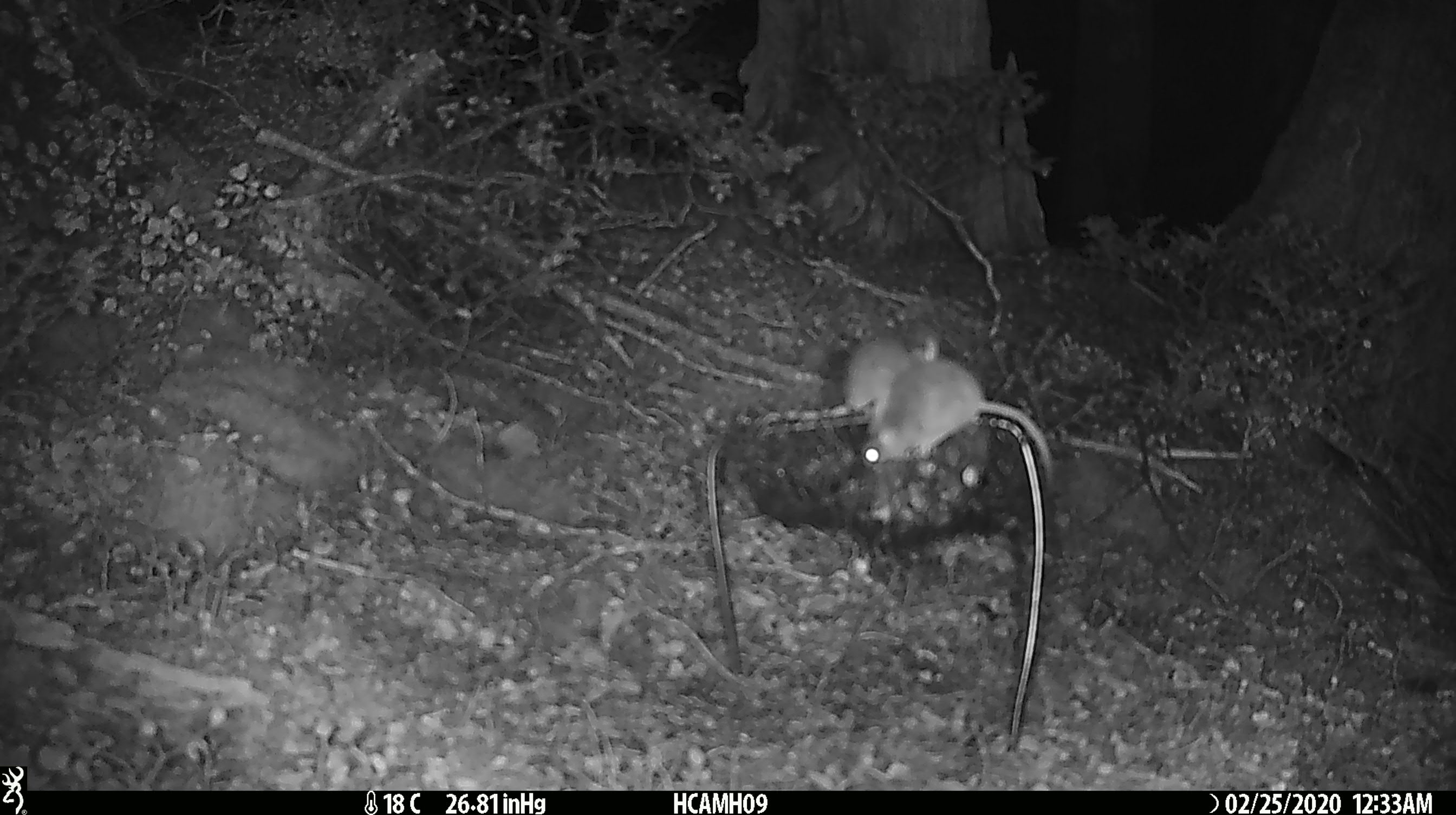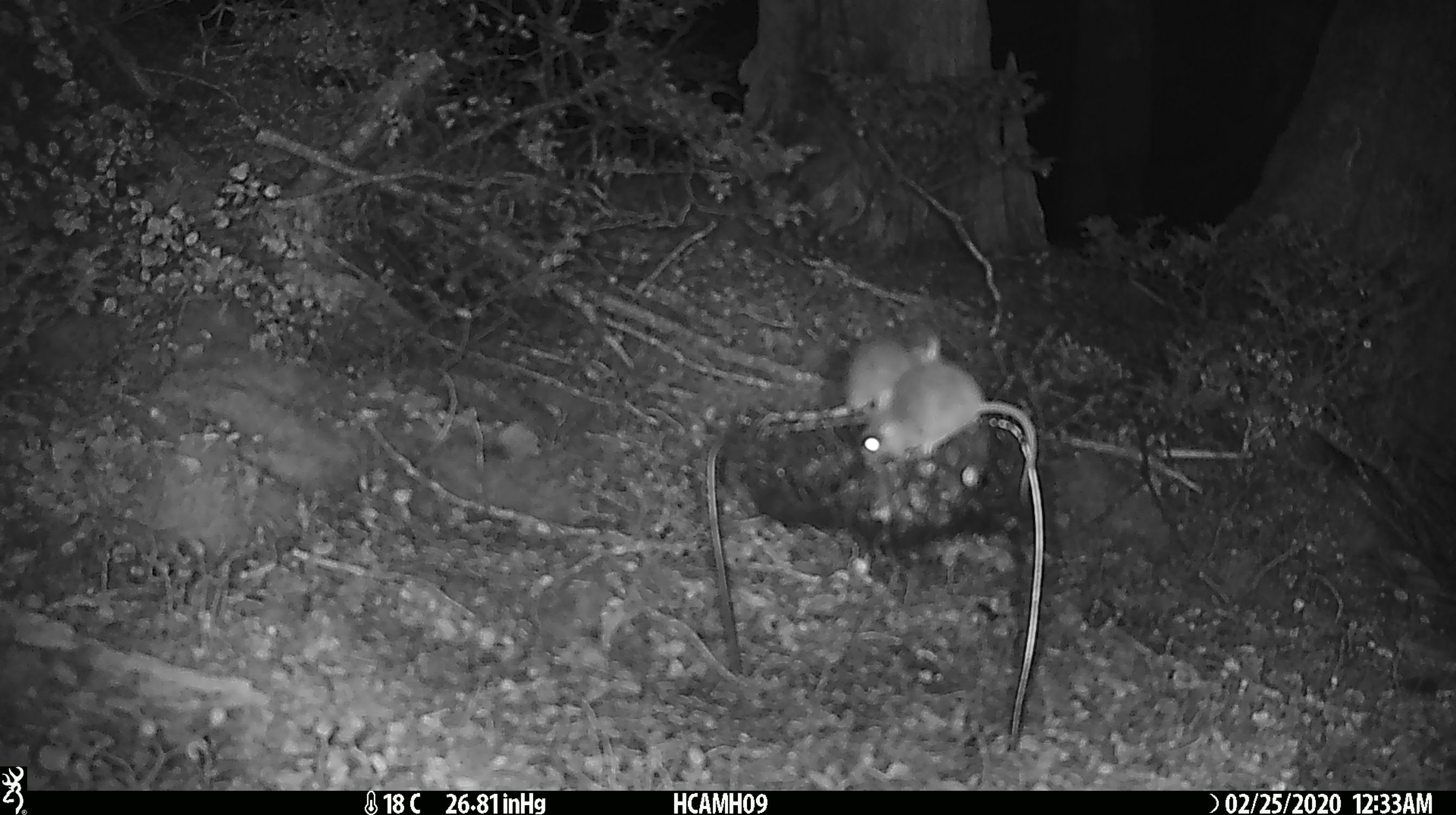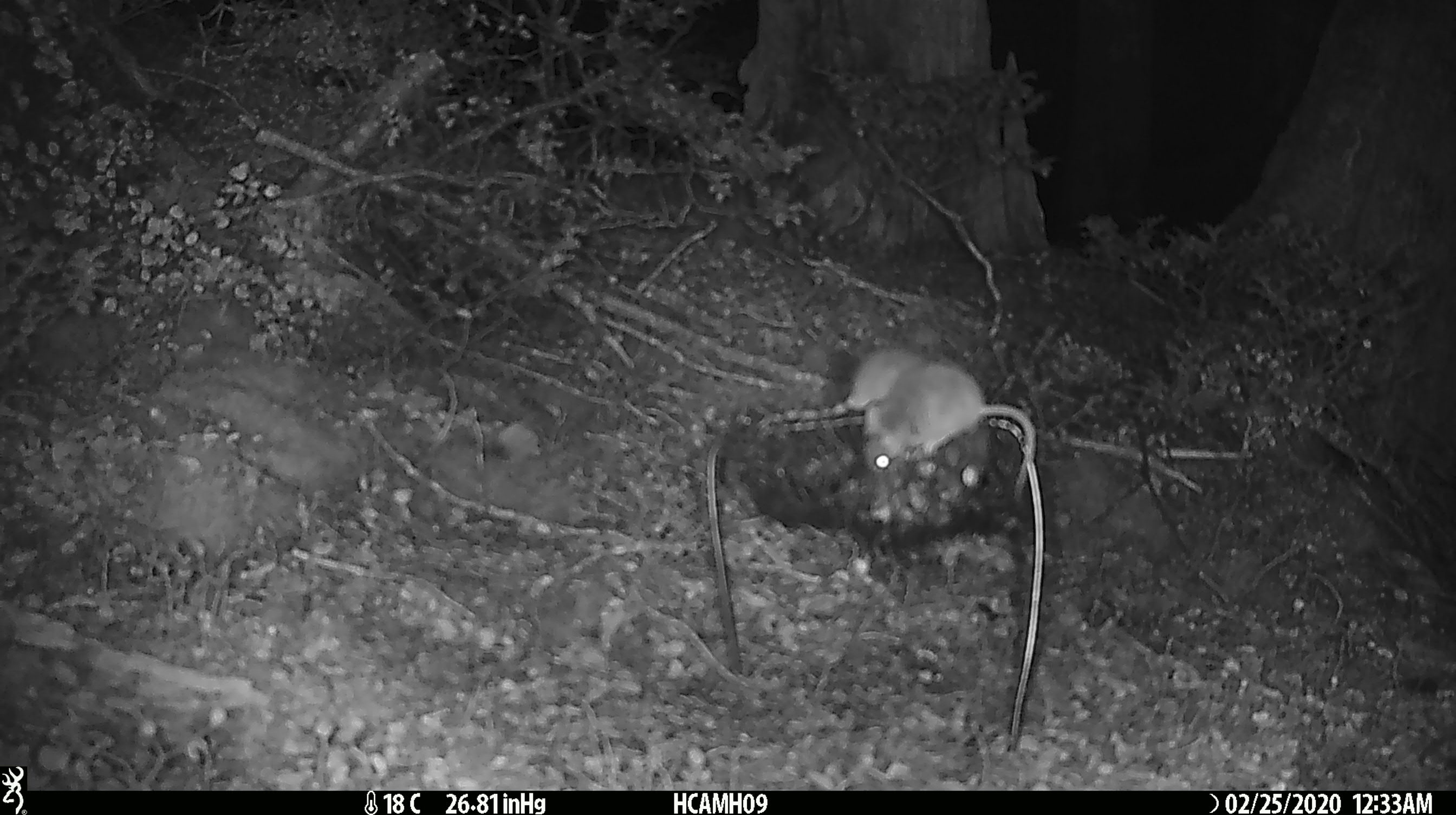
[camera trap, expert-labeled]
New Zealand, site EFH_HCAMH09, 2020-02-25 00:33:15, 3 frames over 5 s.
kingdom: Animalia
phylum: Chordata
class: Mammalia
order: Rodentia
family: Muridae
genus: Mus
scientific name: Mus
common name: mouse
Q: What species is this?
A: Mouse (Mus).